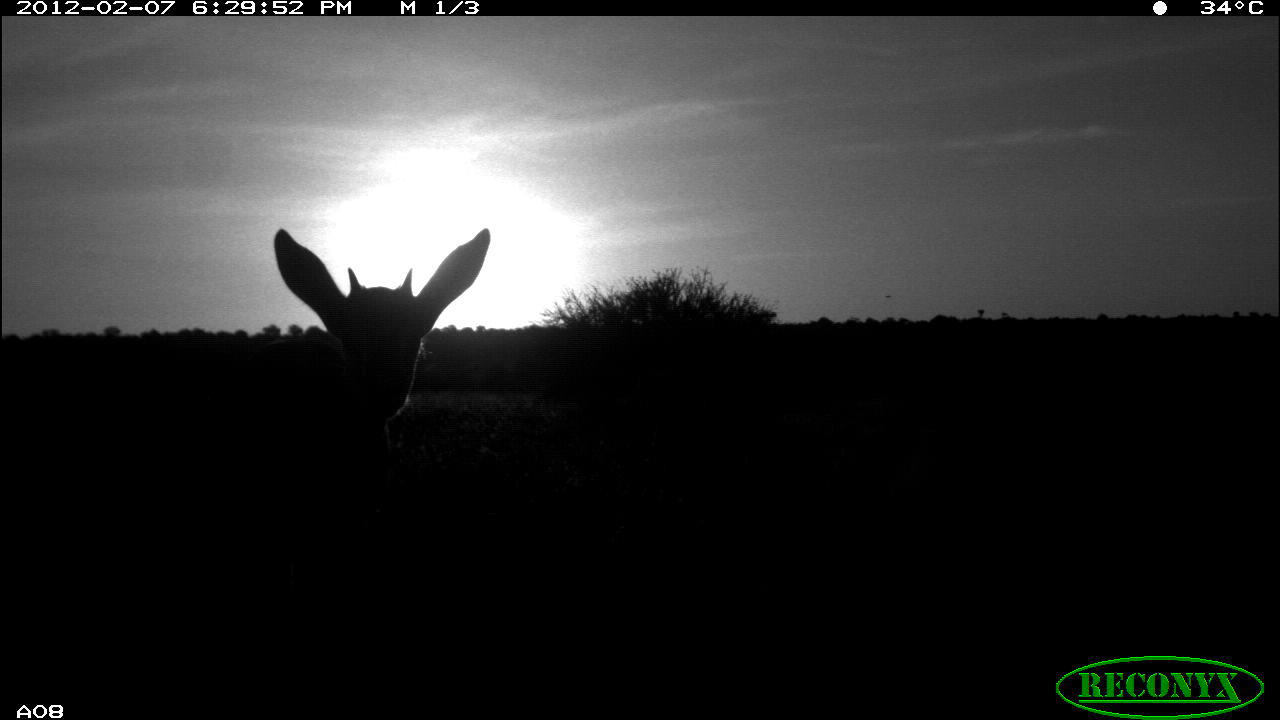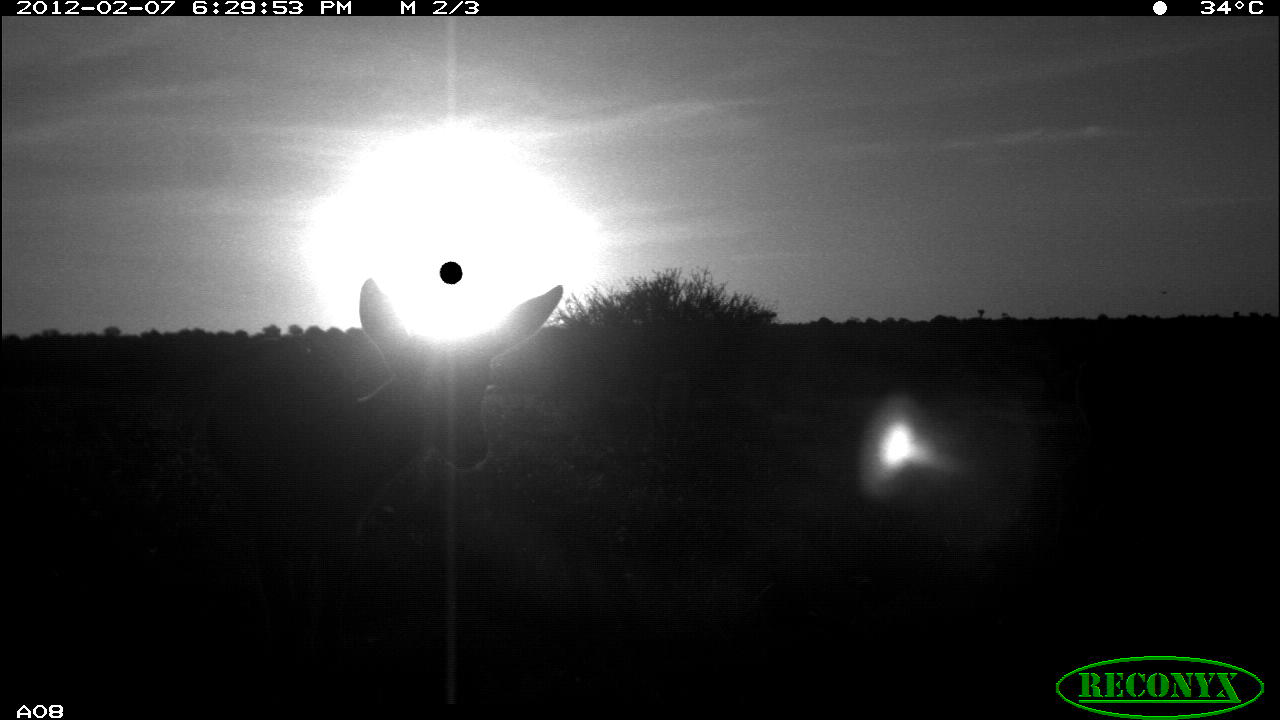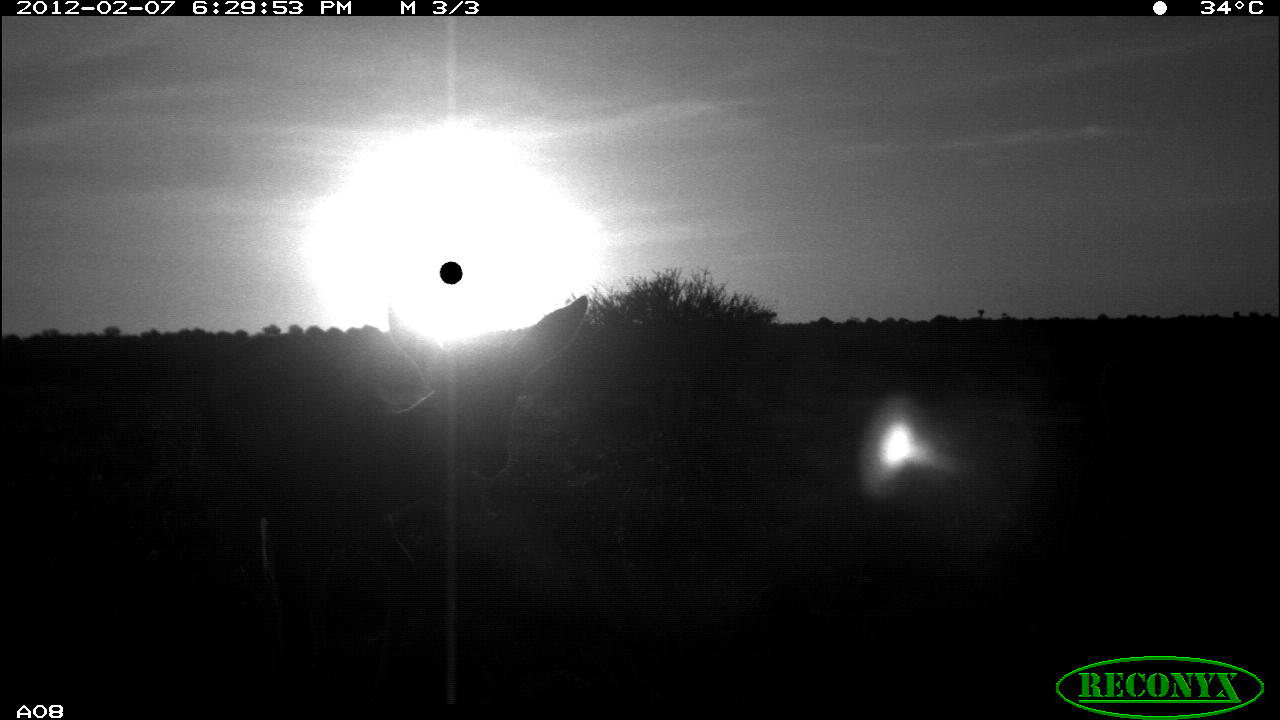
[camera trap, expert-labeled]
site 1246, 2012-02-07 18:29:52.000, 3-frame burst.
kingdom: Animalia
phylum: Chordata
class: Mammalia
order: Artiodactyla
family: Bovidae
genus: Aepyceros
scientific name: Aepyceros melampus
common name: impala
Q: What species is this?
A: Aepyceros melampus (impala).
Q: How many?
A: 1.